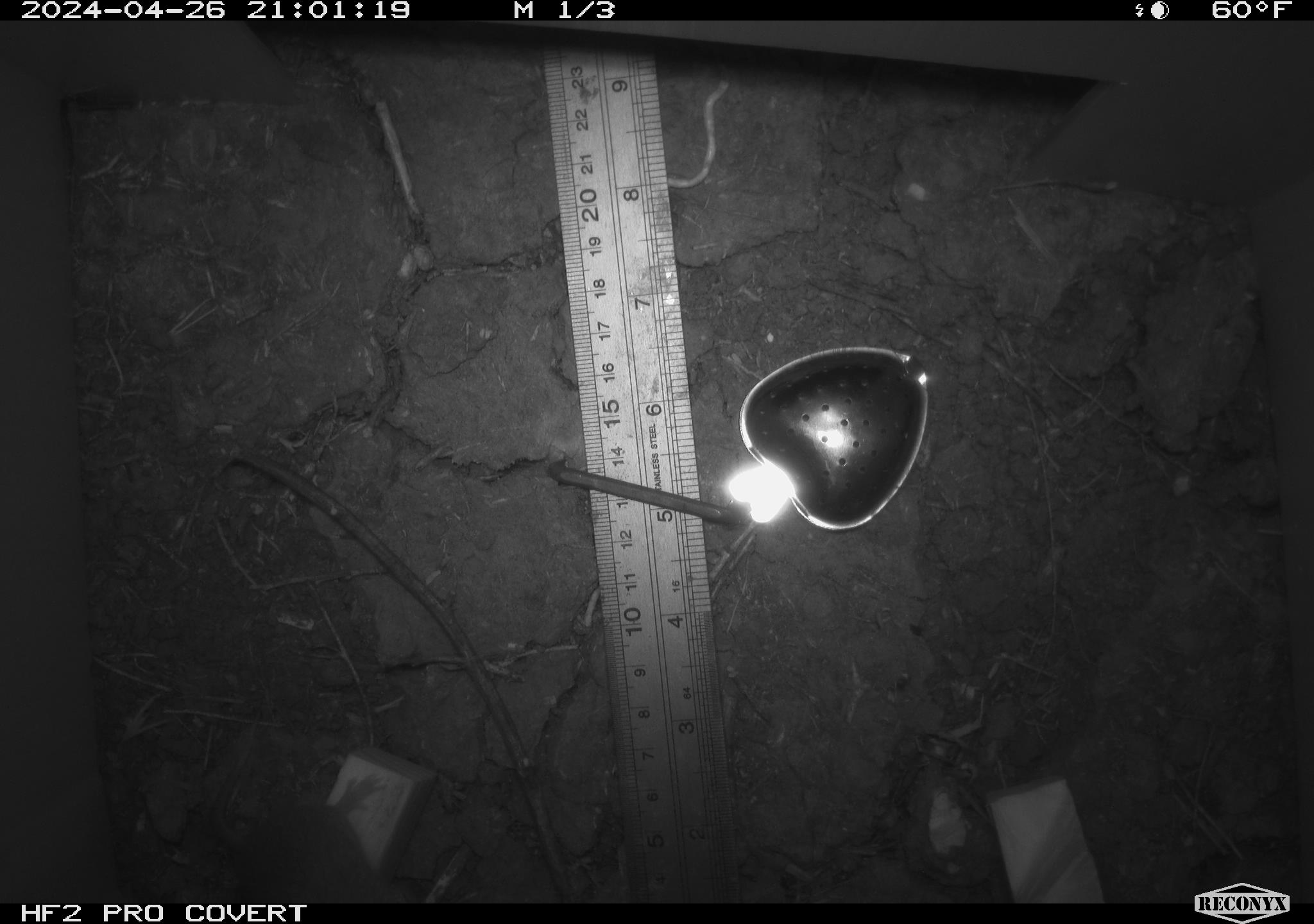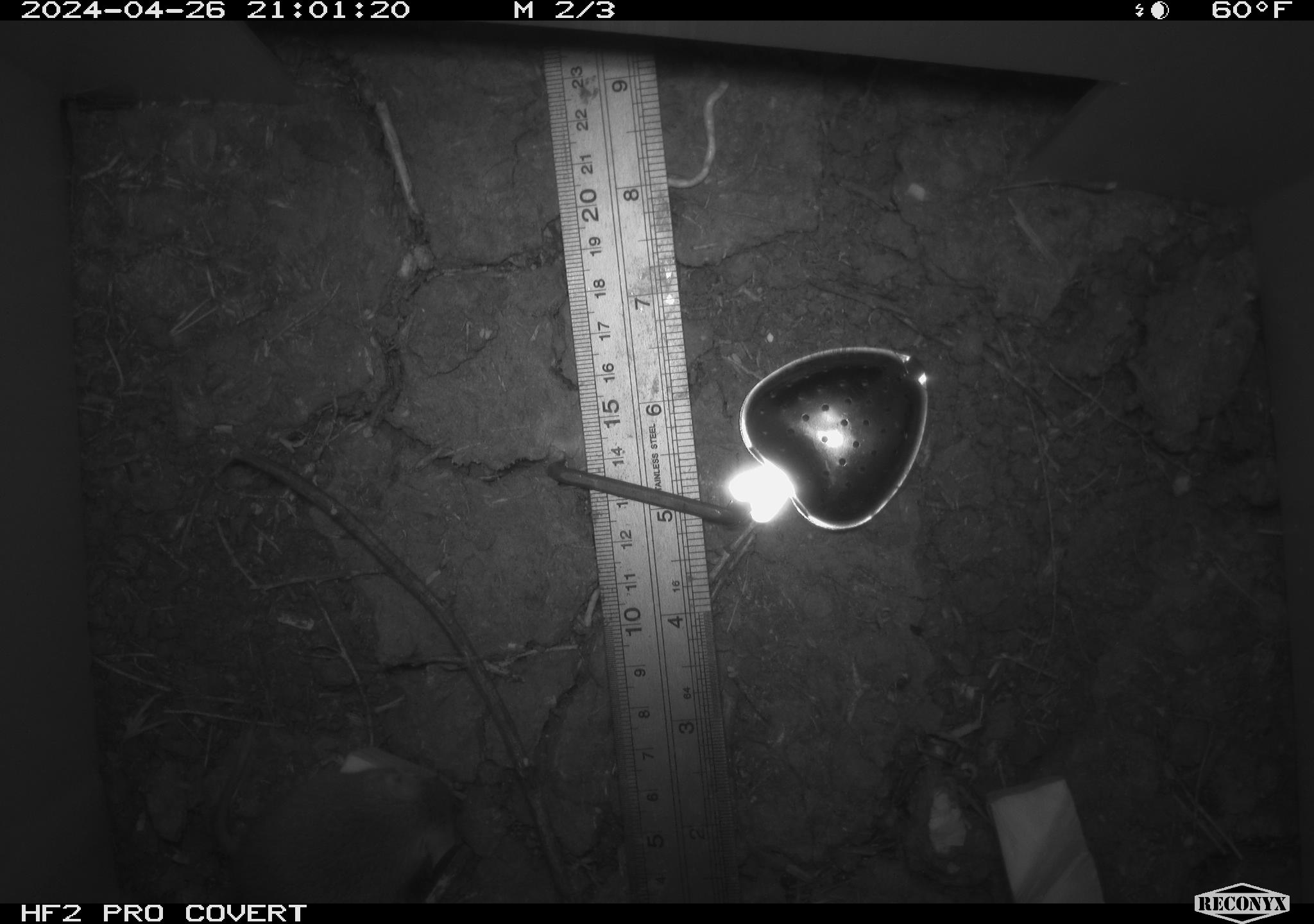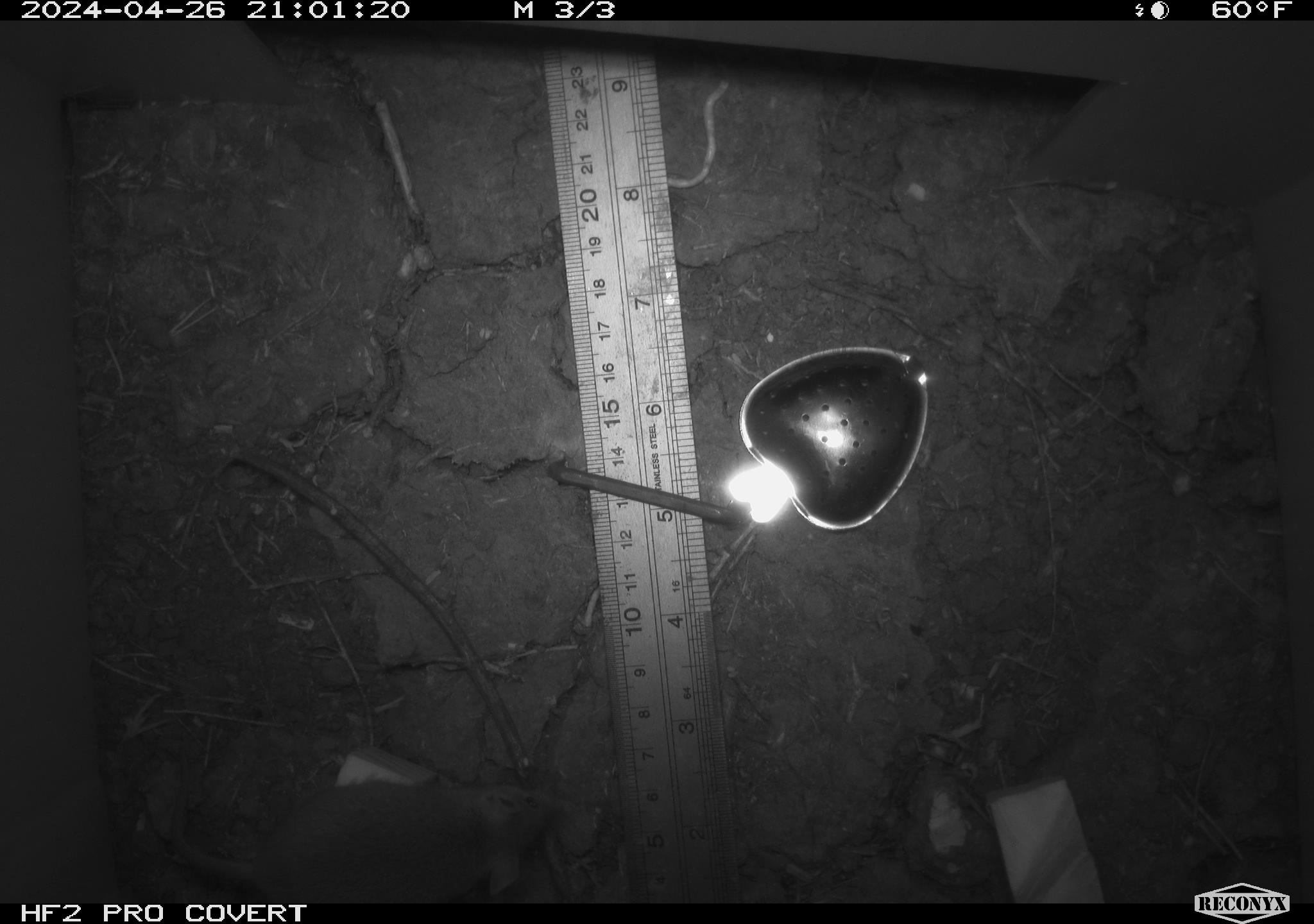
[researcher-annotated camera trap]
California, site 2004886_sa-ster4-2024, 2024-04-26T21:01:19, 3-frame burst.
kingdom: Animalia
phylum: Chordata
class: Mammalia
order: Rodentia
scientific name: Rodentia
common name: mouse species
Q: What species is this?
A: Mouse species (Rodentia).